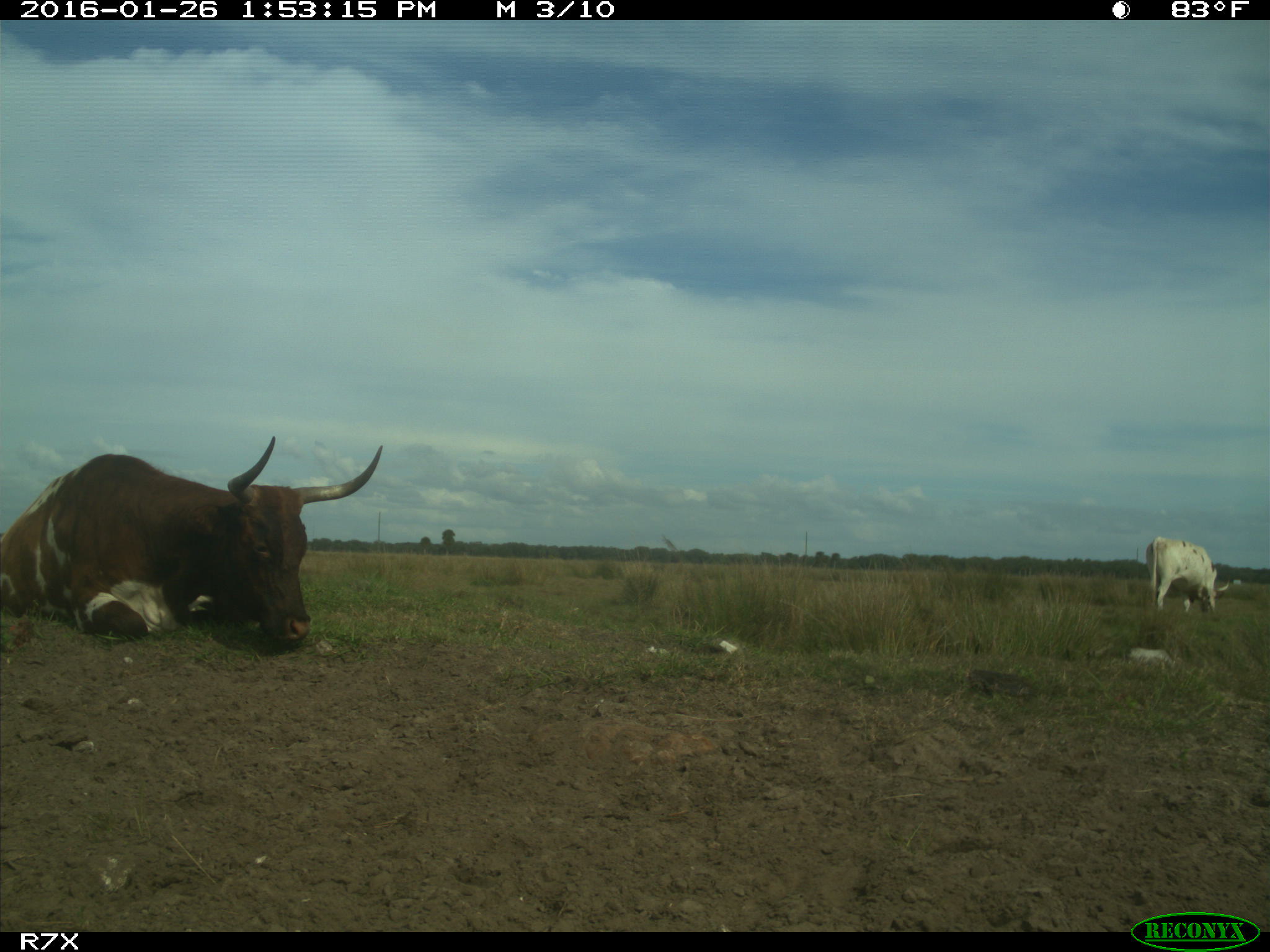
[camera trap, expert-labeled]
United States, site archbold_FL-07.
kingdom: Animalia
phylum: Chordata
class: Mammalia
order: Artiodactyla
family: Bovidae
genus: Bos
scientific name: Bos taurus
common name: domestic cow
Bos taurus (domestic cow).